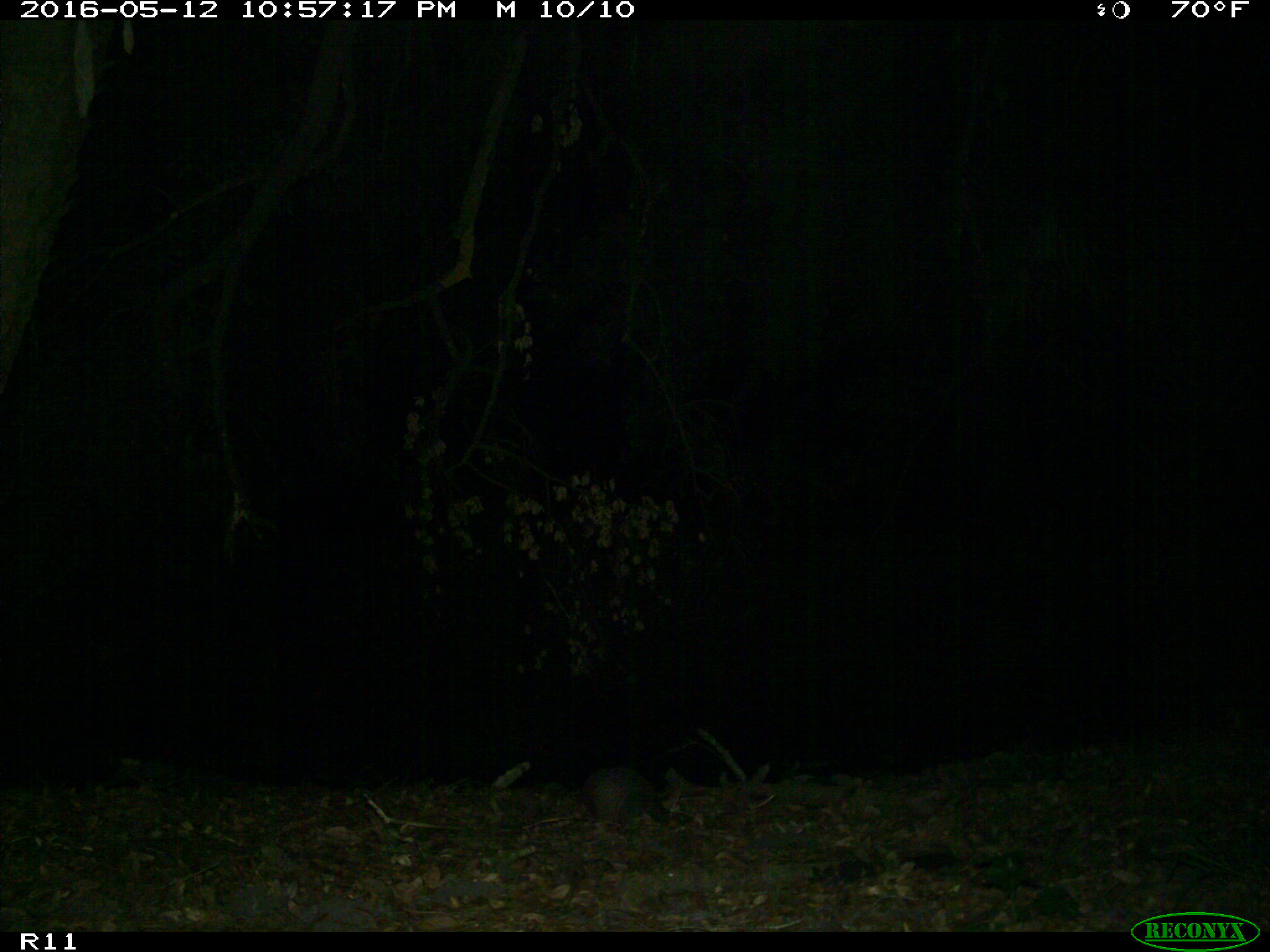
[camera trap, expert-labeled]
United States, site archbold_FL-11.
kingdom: Animalia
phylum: Chordata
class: Mammalia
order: Cingulata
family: Dasypodidae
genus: Dasypus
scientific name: Dasypus novemcinctus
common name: nine-banded armadillo